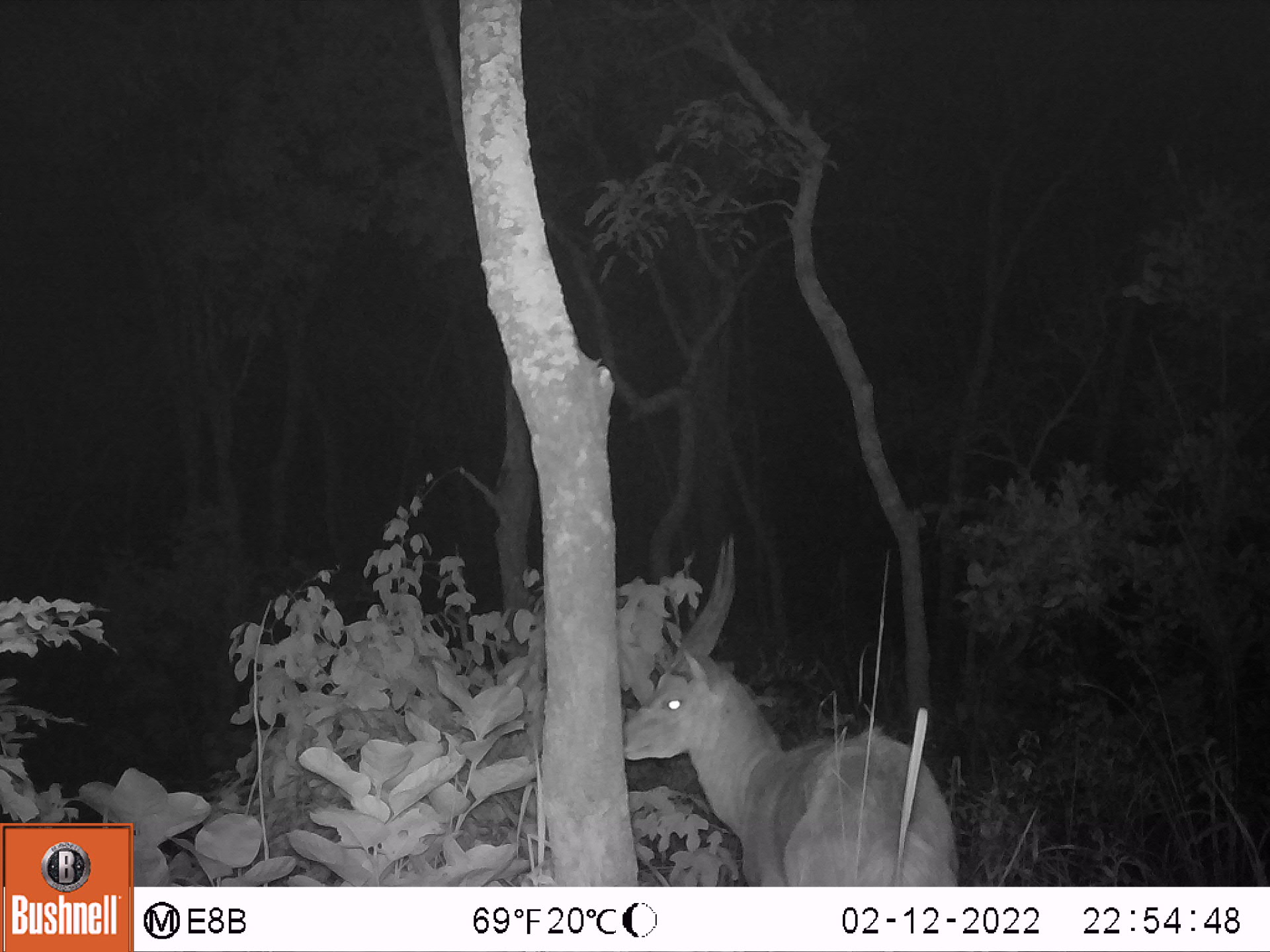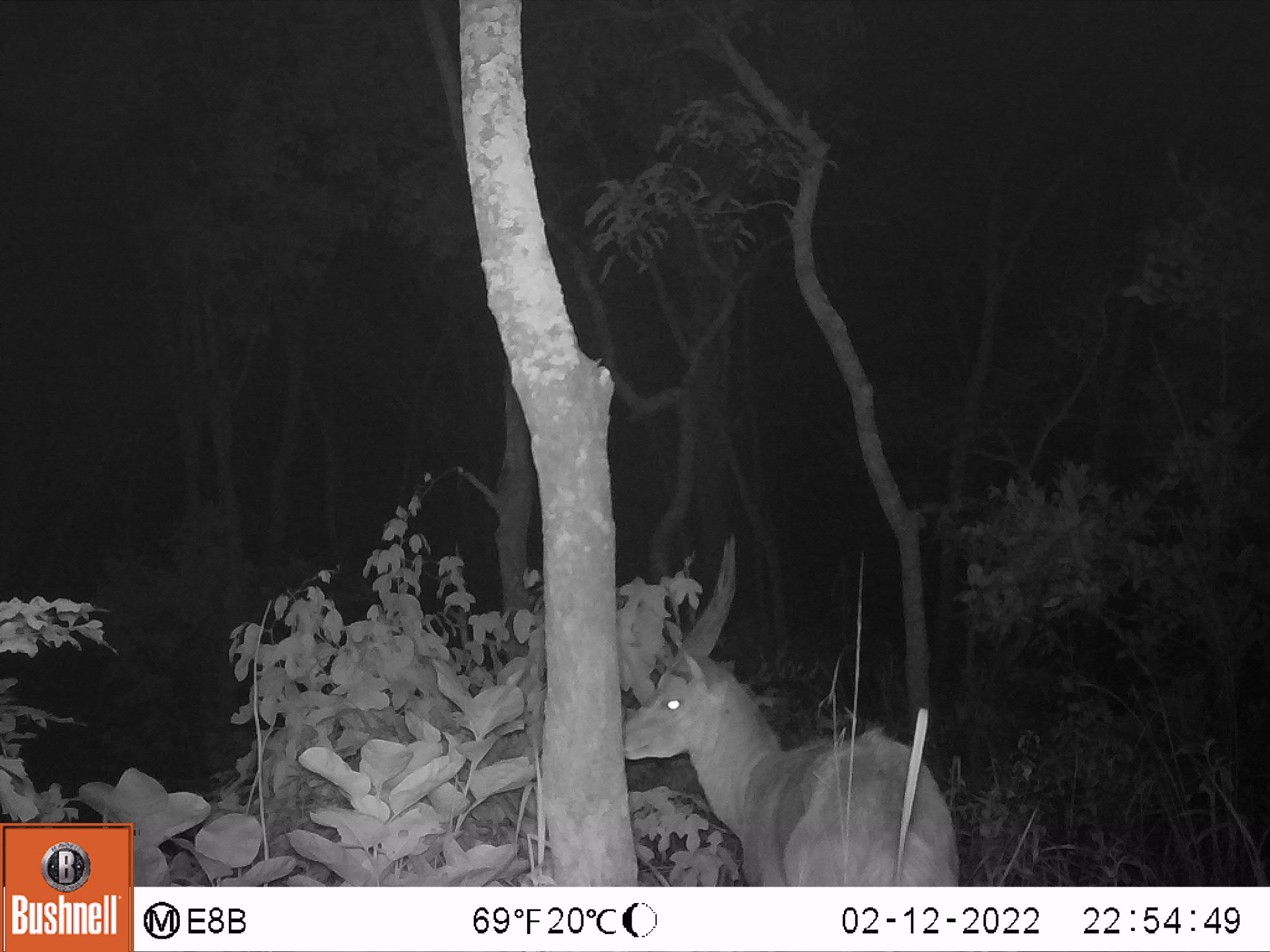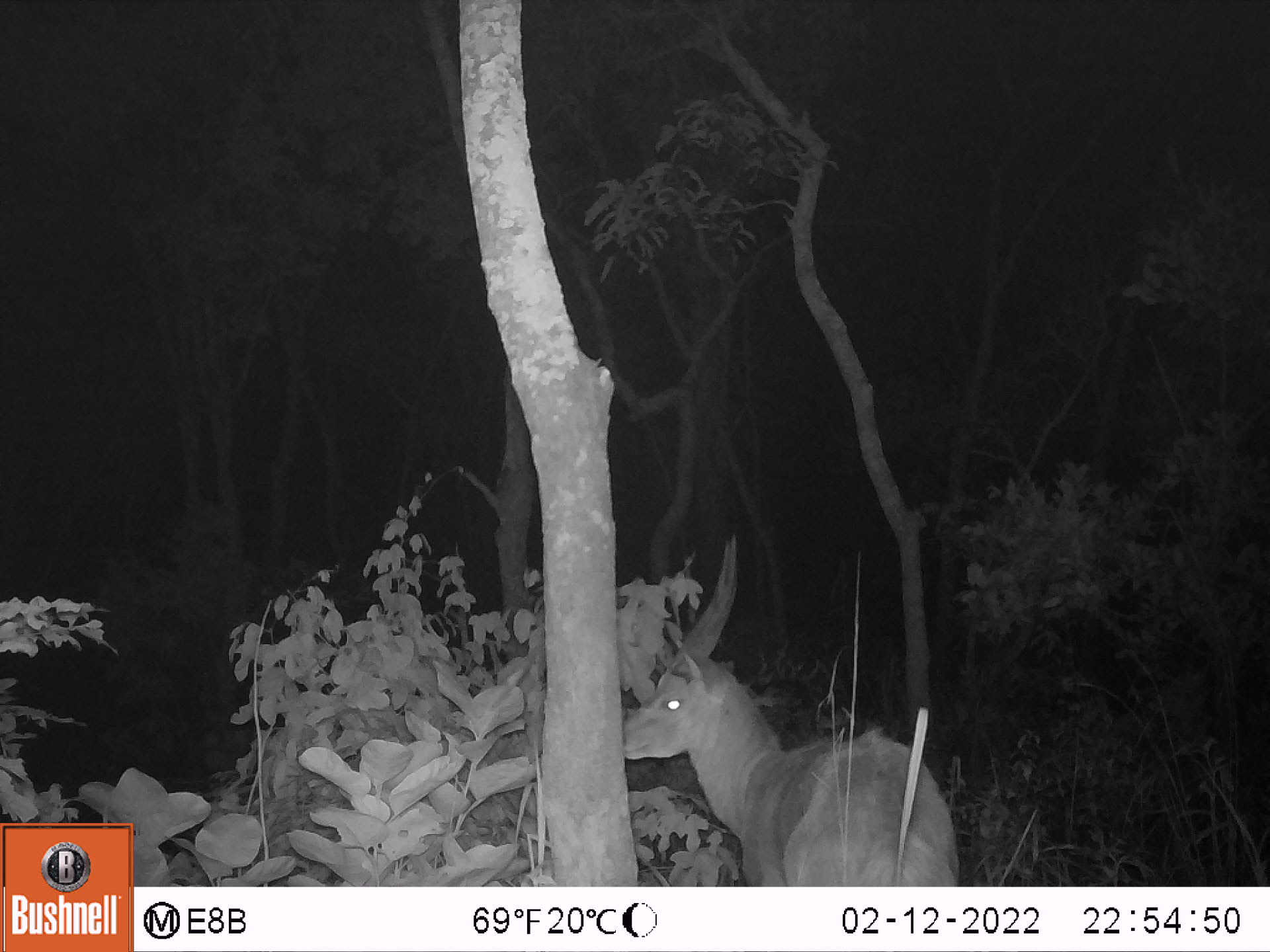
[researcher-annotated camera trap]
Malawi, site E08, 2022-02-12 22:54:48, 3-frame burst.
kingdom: Animalia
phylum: Chordata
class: Mammalia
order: Artiodactyla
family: Bovidae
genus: Tragelaphus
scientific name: Tragelaphus sylvaticus sylvaticus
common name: cape bushbuck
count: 1